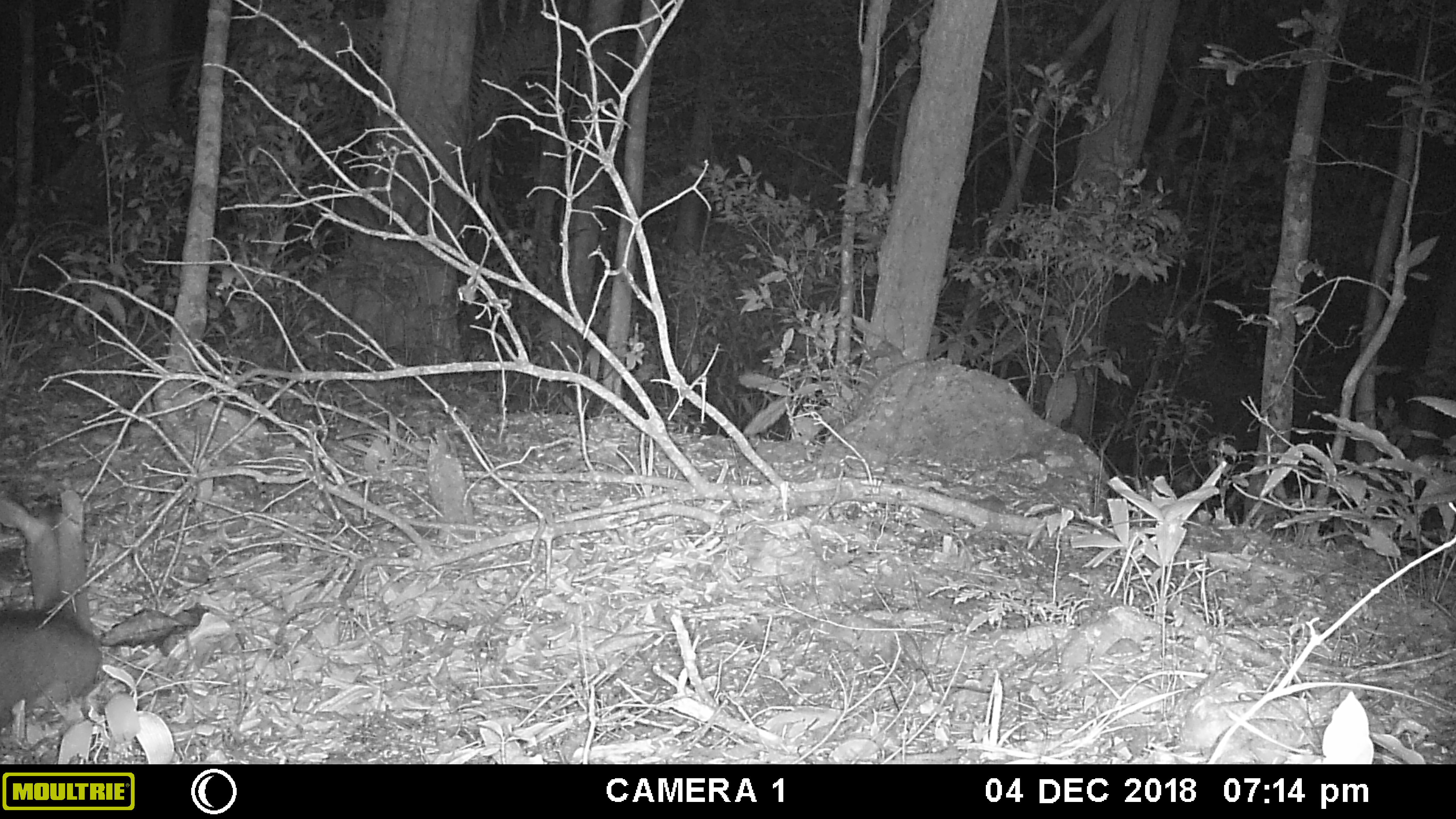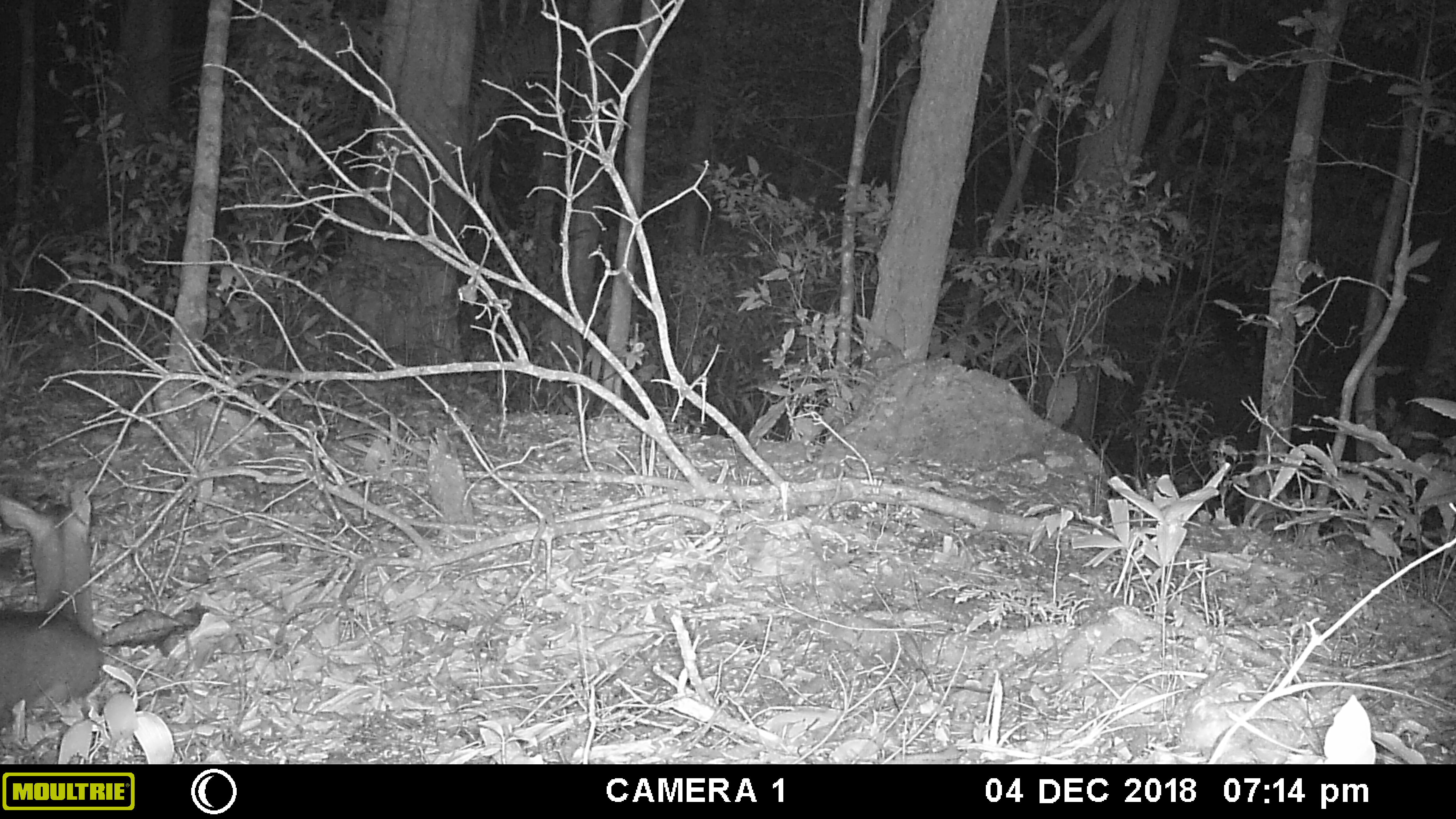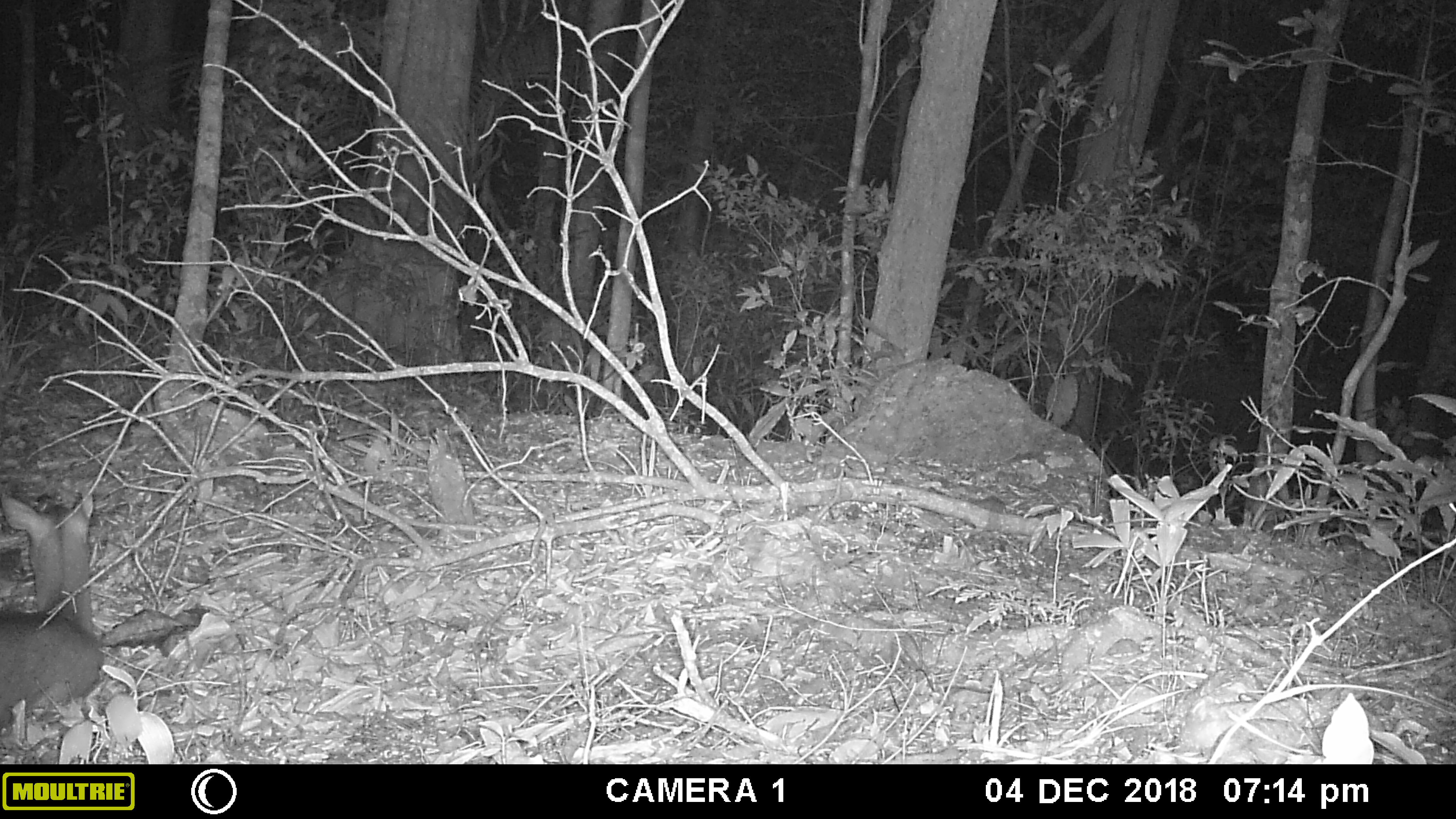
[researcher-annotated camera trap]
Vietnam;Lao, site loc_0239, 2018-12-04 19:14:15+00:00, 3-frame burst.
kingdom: Animalia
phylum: Chordata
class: Mammalia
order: Artiodactyla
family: Cervidae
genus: Muntiacus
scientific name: Muntiacus vuquangensis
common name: large-antlered muntjac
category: large antlered muntjac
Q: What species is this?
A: Large antlered muntjac (large-antlered muntjac) (Muntiacus vuquangensis).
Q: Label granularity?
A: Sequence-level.